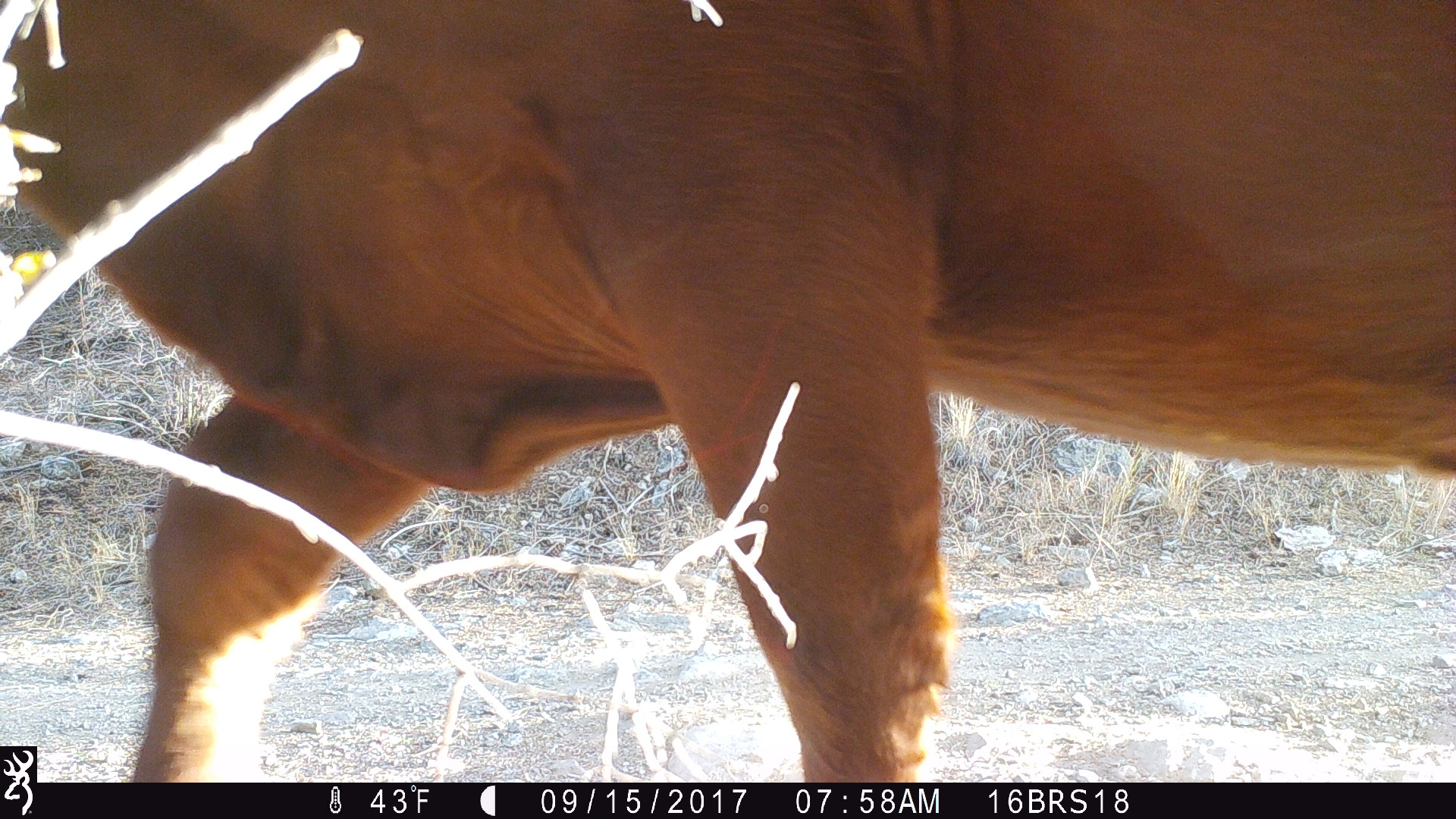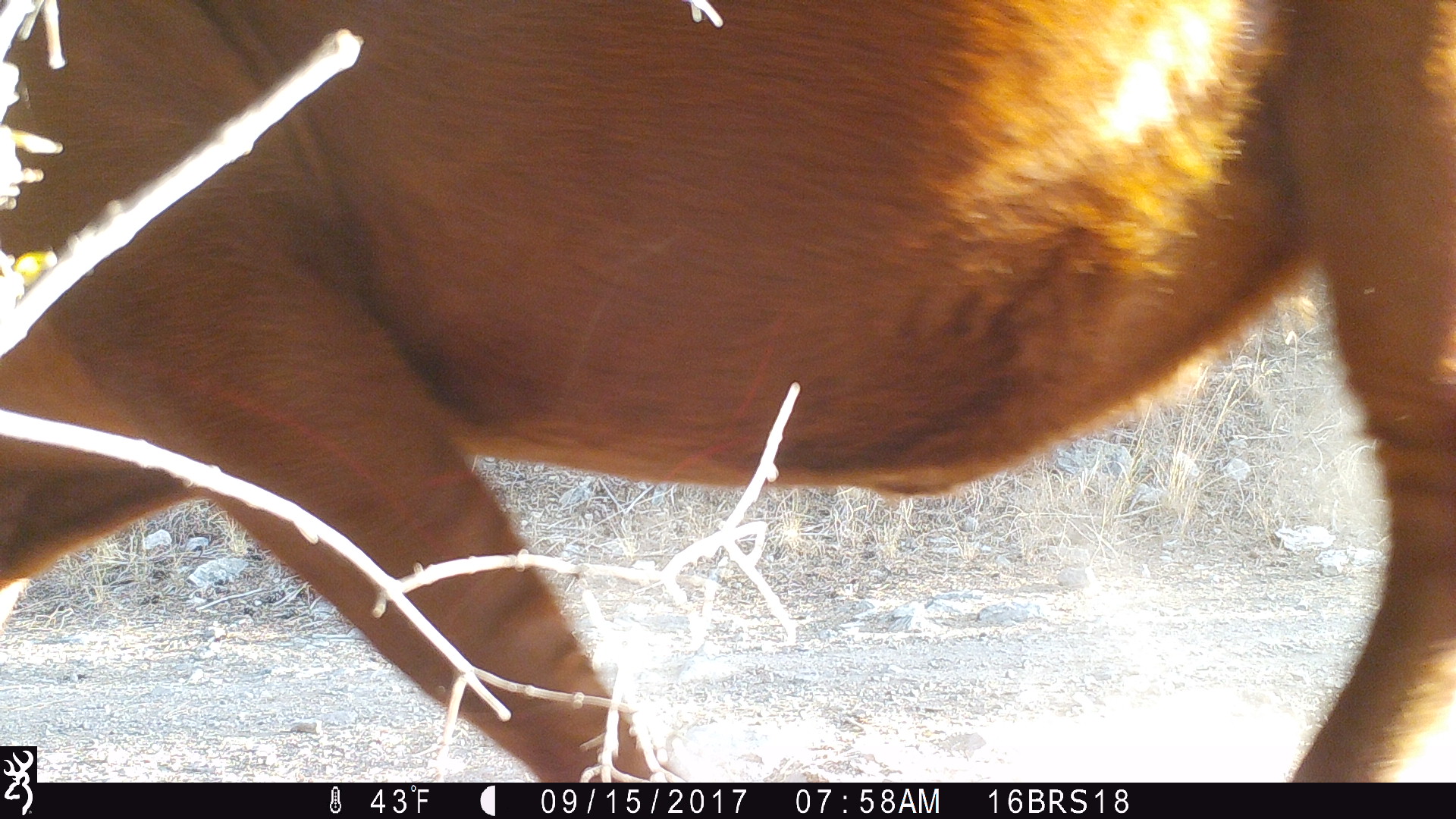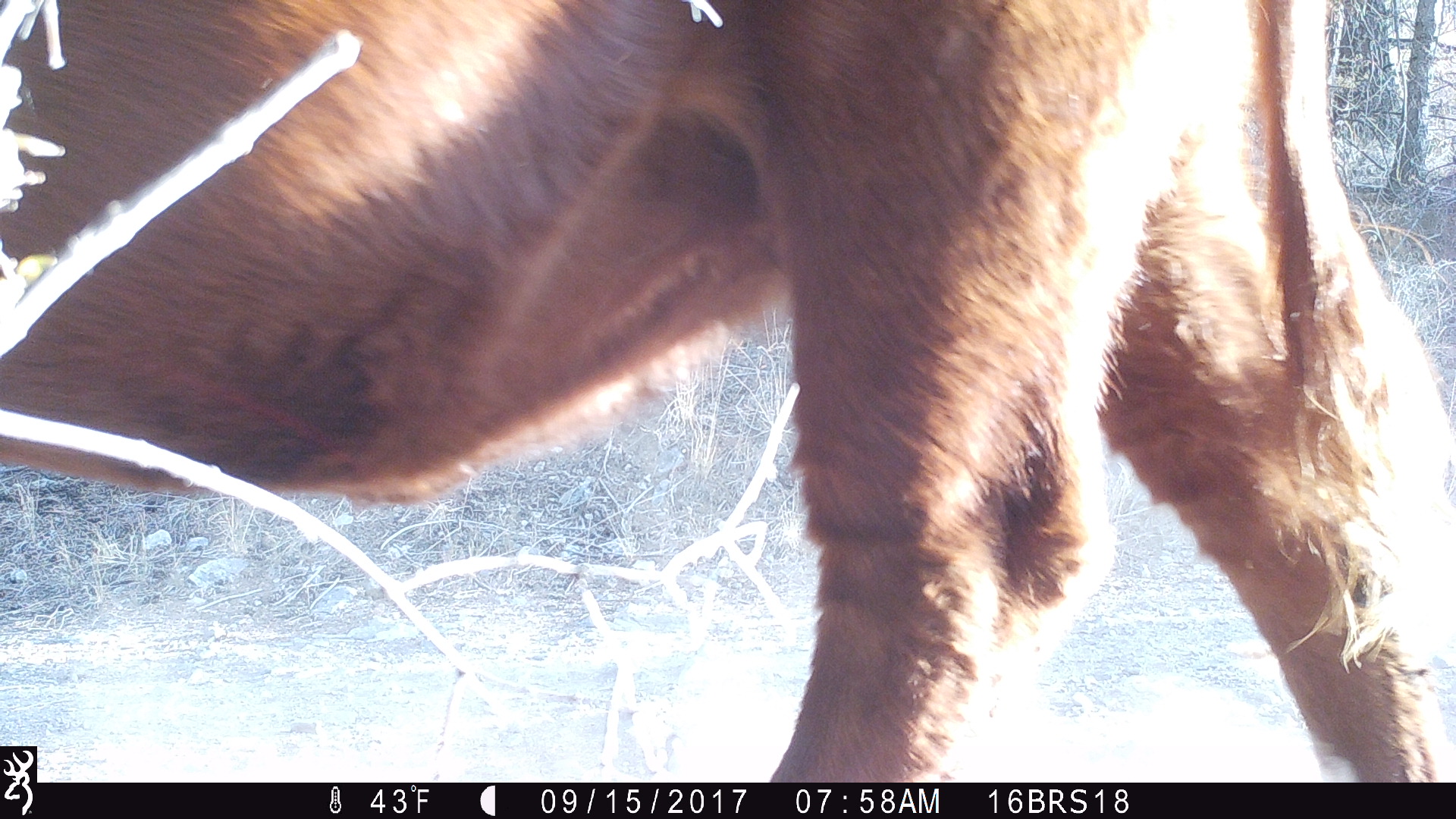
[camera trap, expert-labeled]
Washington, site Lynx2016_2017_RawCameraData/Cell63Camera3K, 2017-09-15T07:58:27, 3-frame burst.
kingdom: Animalia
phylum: Chordata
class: Mammalia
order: Artiodactyla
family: Bovidae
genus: Bos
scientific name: Bos taurus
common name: domestic cattle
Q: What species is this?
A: Domestic cattle (Bos taurus).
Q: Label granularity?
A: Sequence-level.